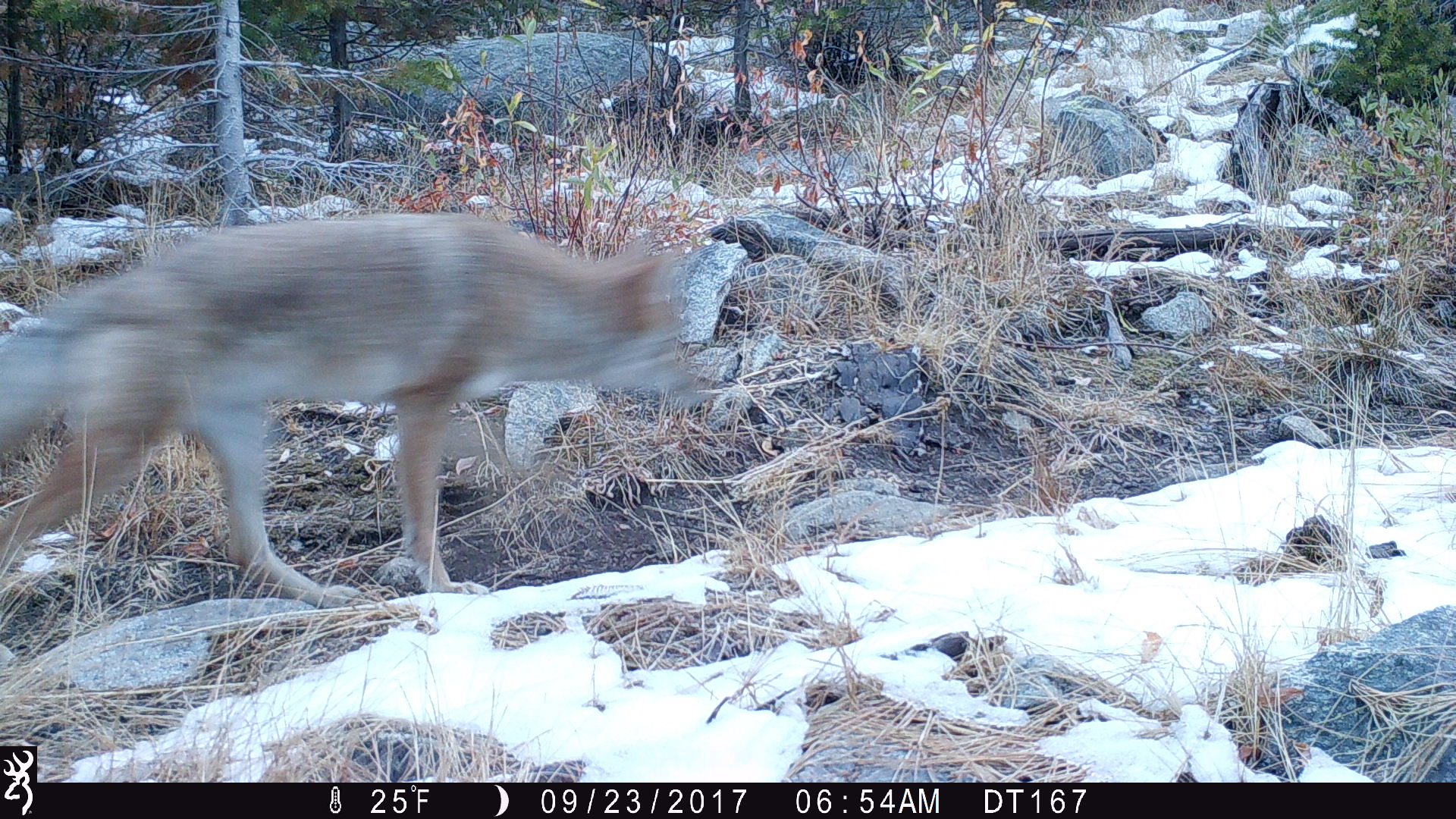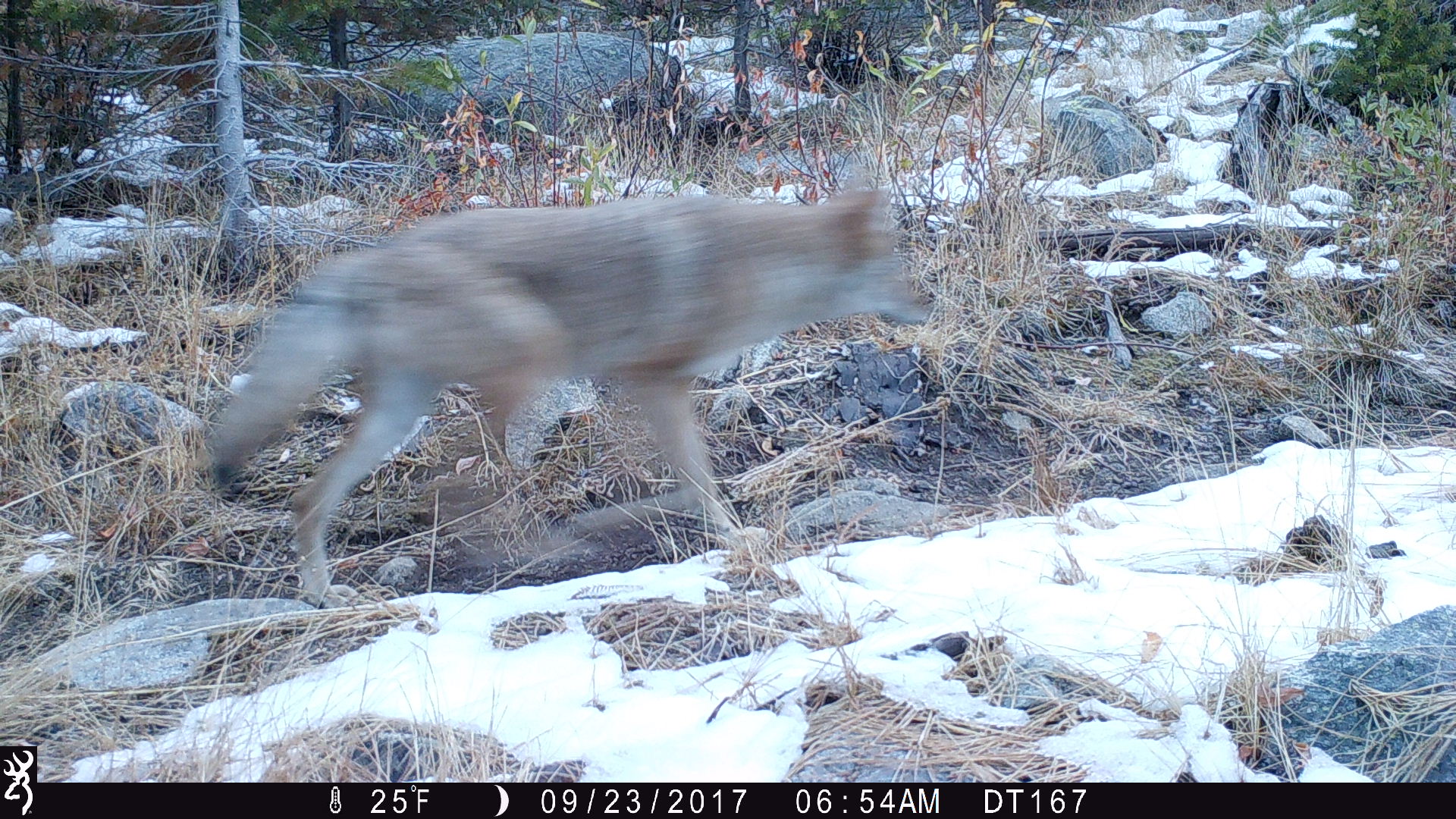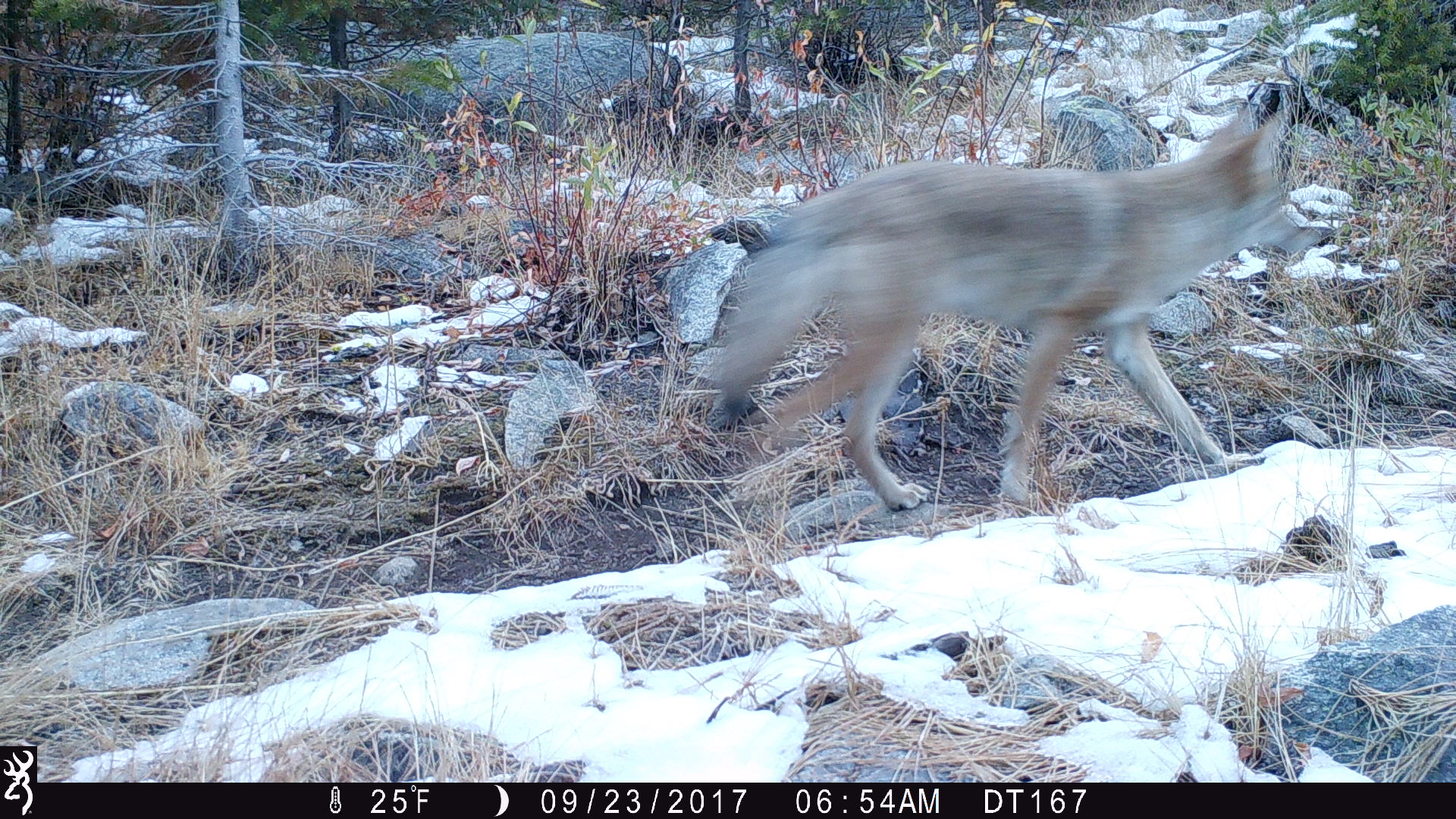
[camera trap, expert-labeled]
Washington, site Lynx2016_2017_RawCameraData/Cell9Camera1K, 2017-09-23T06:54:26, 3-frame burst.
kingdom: Animalia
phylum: Chordata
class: Mammalia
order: Carnivora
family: Canidae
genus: Canis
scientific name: Canis latrans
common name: coyote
Canis latrans (coyote). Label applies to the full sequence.